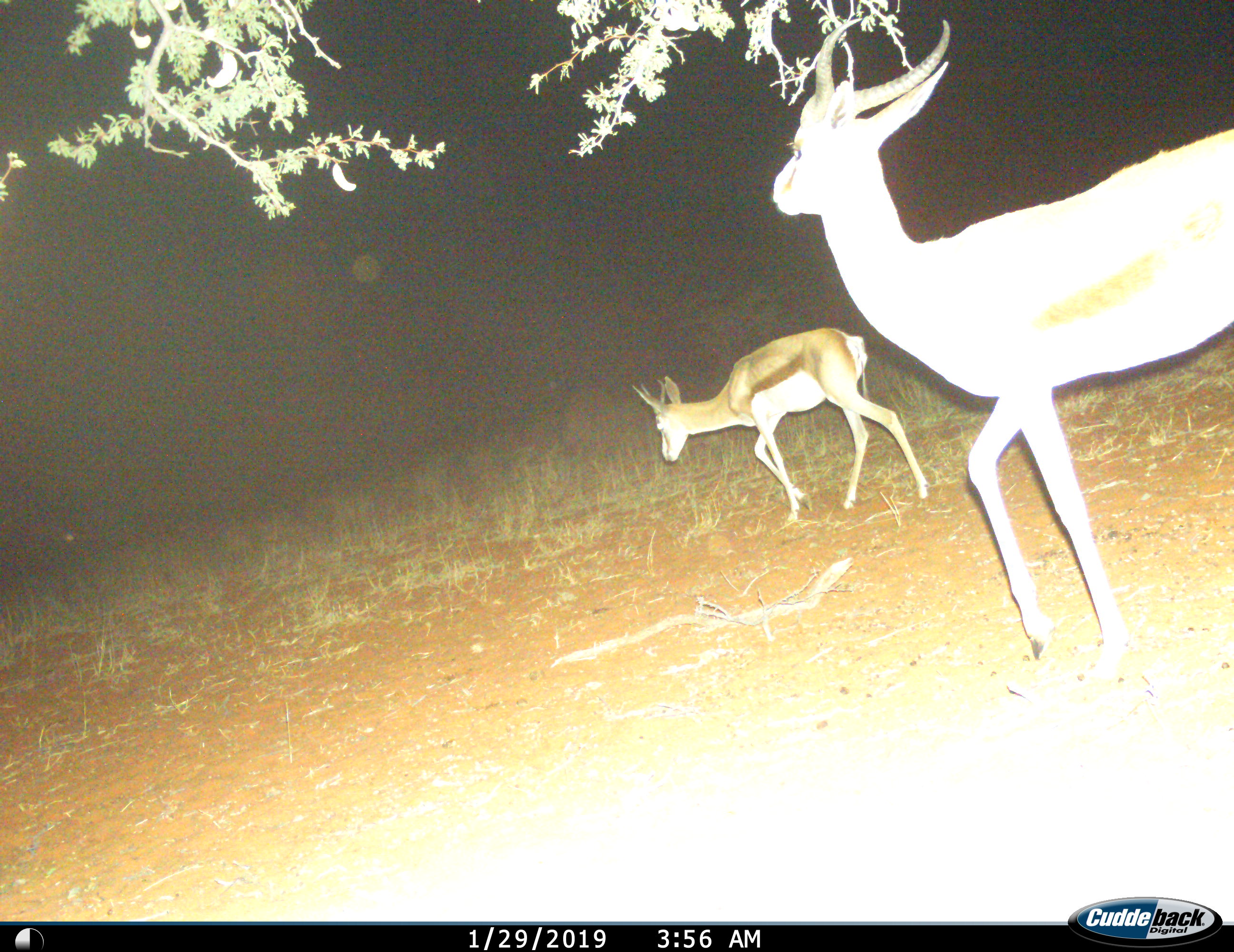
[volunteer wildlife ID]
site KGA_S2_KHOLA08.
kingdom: Animalia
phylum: Chordata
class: Mammalia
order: Artiodactyla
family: Bovidae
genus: Antidorcas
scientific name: Antidorcas marsupialis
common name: springbok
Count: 2.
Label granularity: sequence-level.